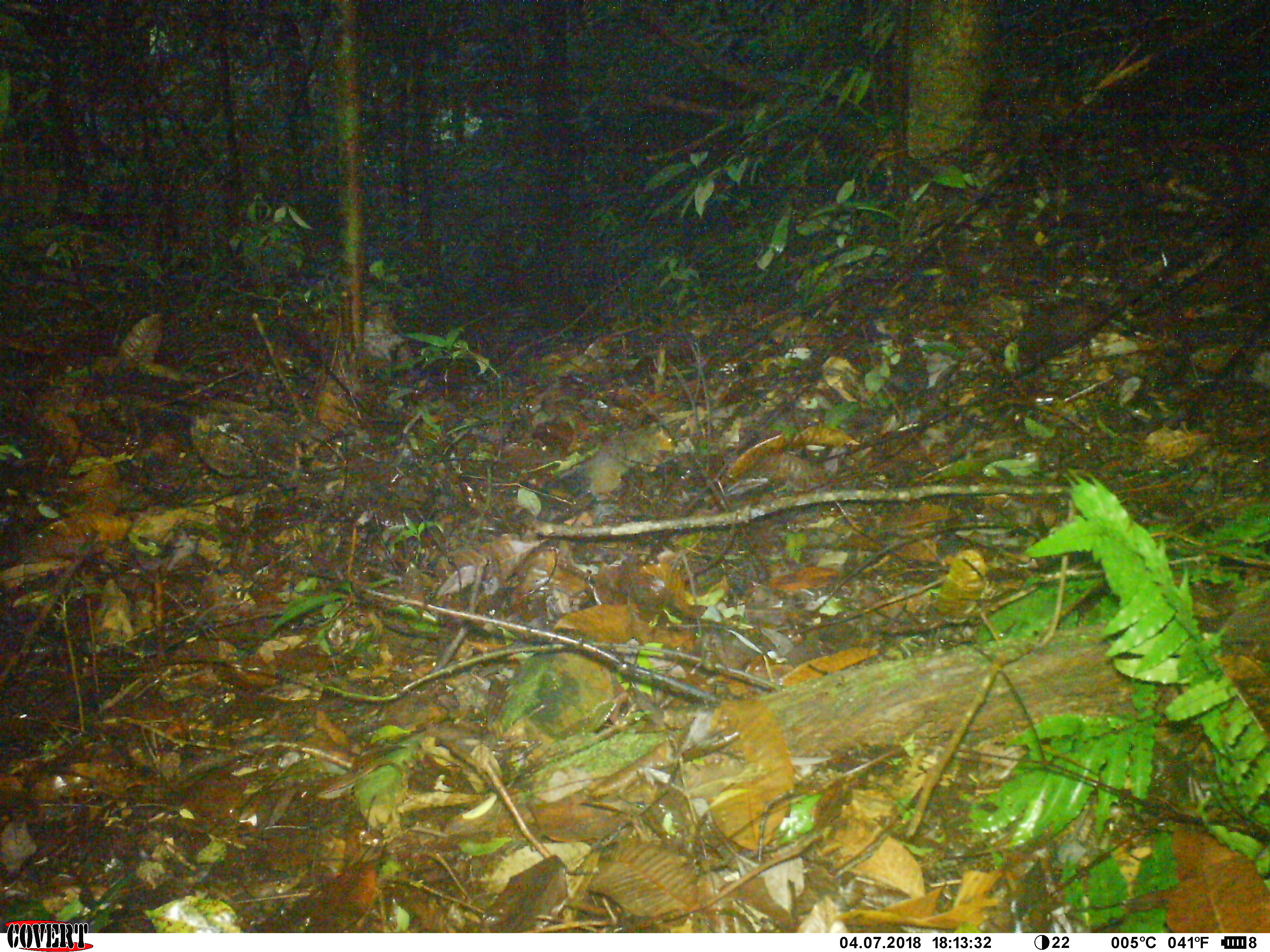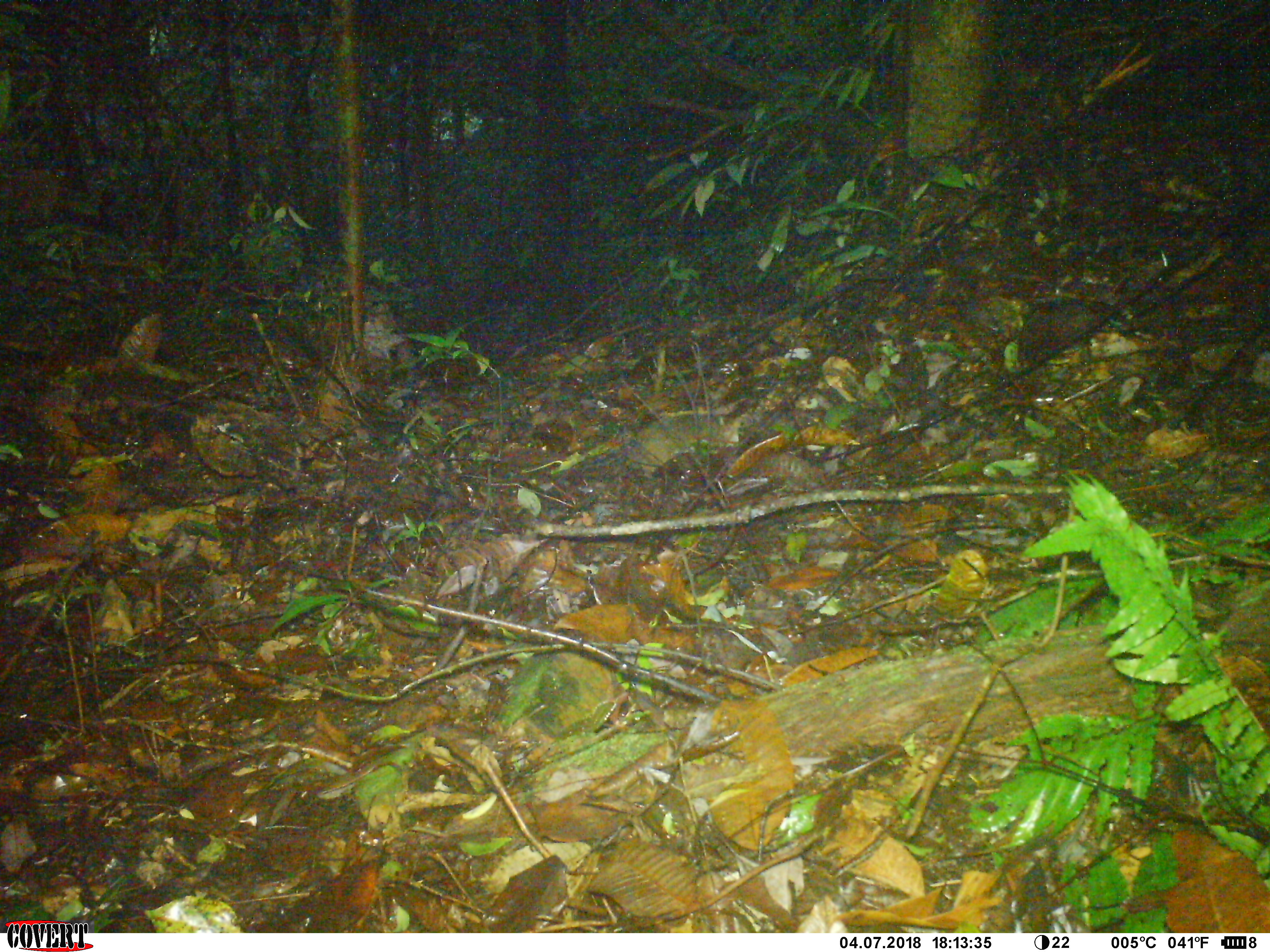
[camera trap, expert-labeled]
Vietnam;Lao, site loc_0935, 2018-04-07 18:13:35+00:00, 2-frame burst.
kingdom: Animalia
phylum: Chordata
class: Mammalia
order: Rodentia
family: Sciuridae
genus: Dremomys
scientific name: Dremomys rufigenis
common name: red-cheeked squirrel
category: red cheeked squirrel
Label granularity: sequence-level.